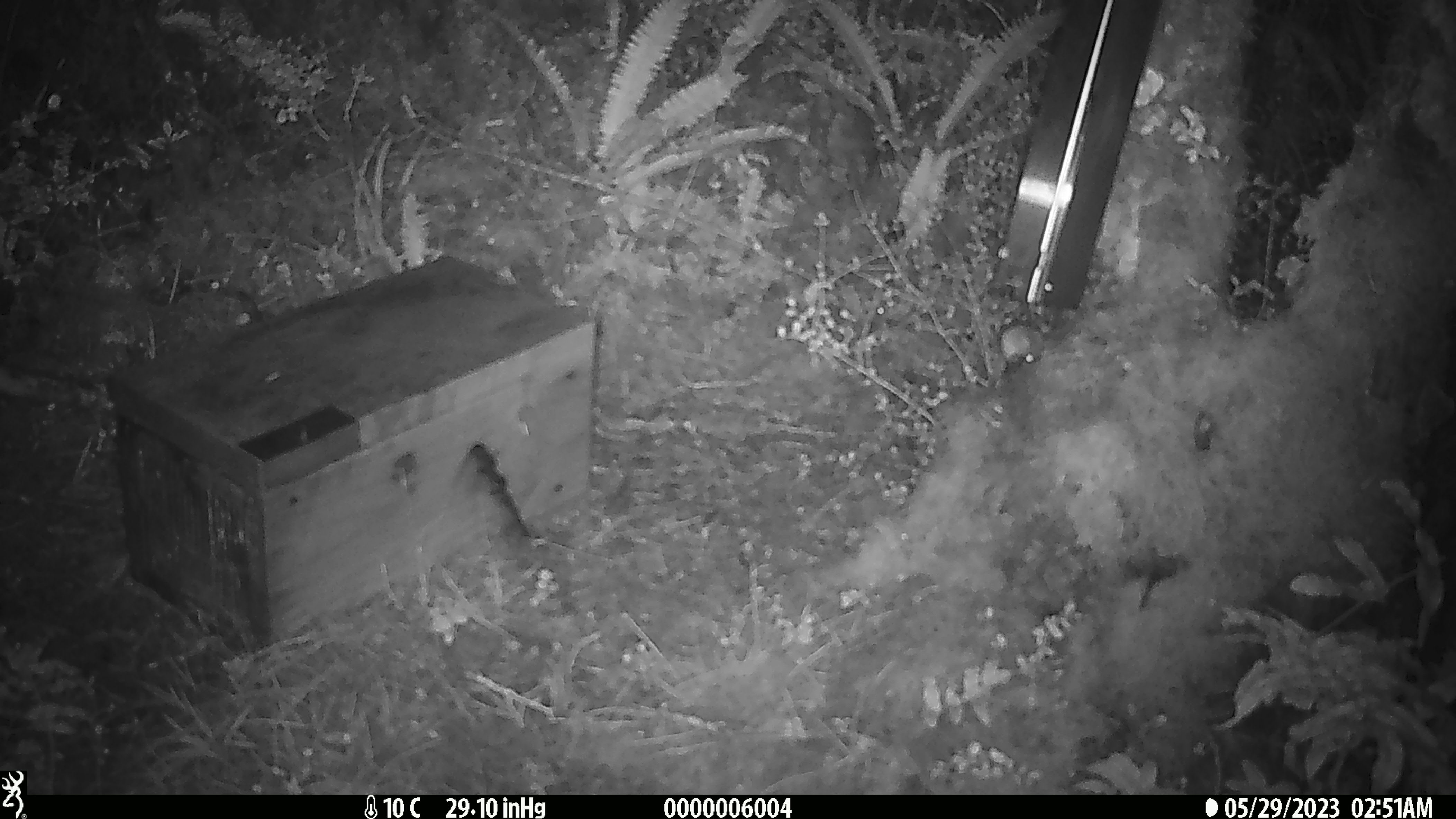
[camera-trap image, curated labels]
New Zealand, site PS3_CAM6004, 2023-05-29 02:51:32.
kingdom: Animalia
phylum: Chordata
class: Mammalia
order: Rodentia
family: Muridae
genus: Mus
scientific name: Mus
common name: mouse